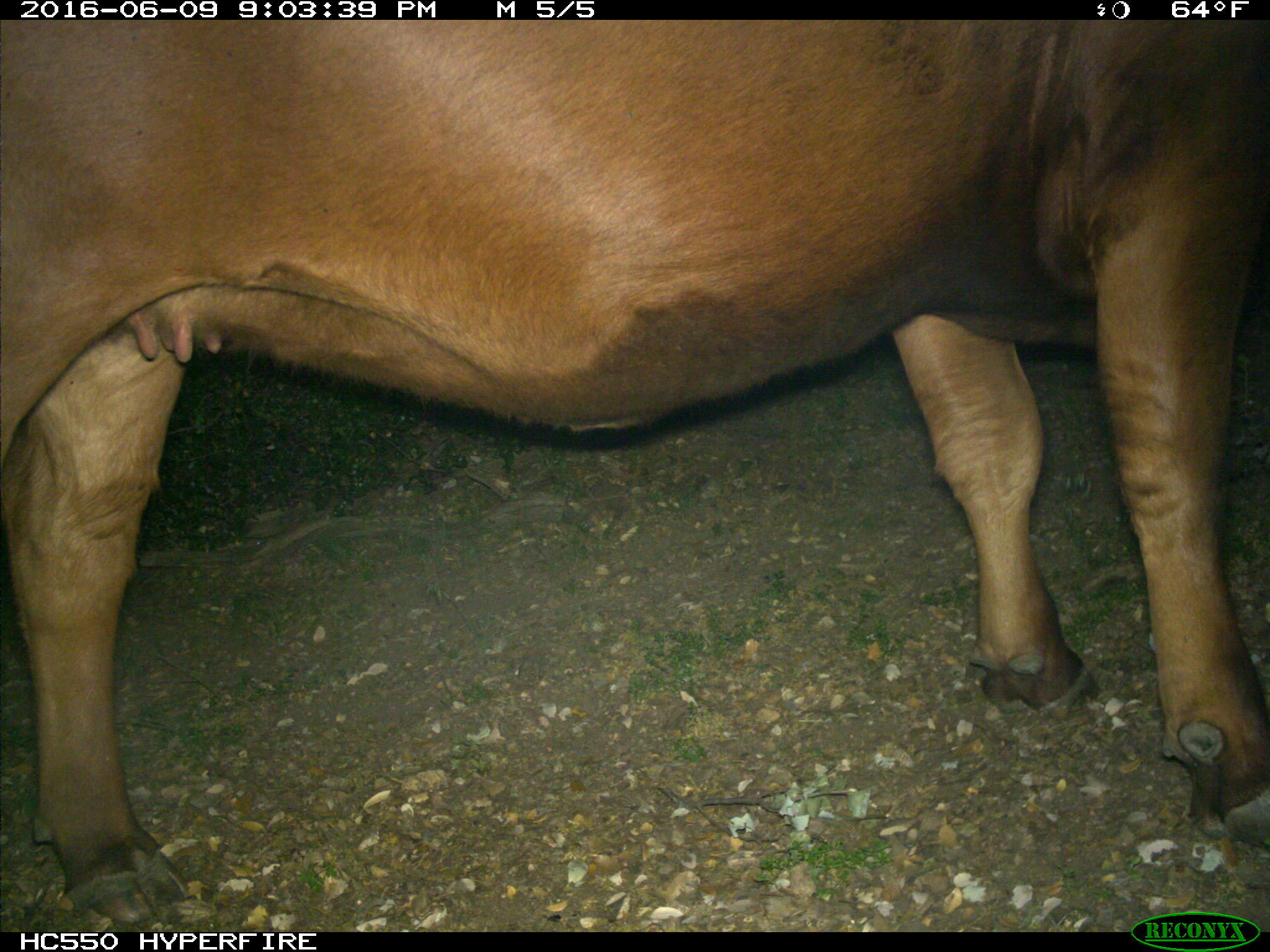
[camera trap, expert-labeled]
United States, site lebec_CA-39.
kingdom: Animalia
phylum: Chordata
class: Mammalia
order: Artiodactyla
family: Bovidae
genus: Bos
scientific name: Bos taurus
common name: domestic cow